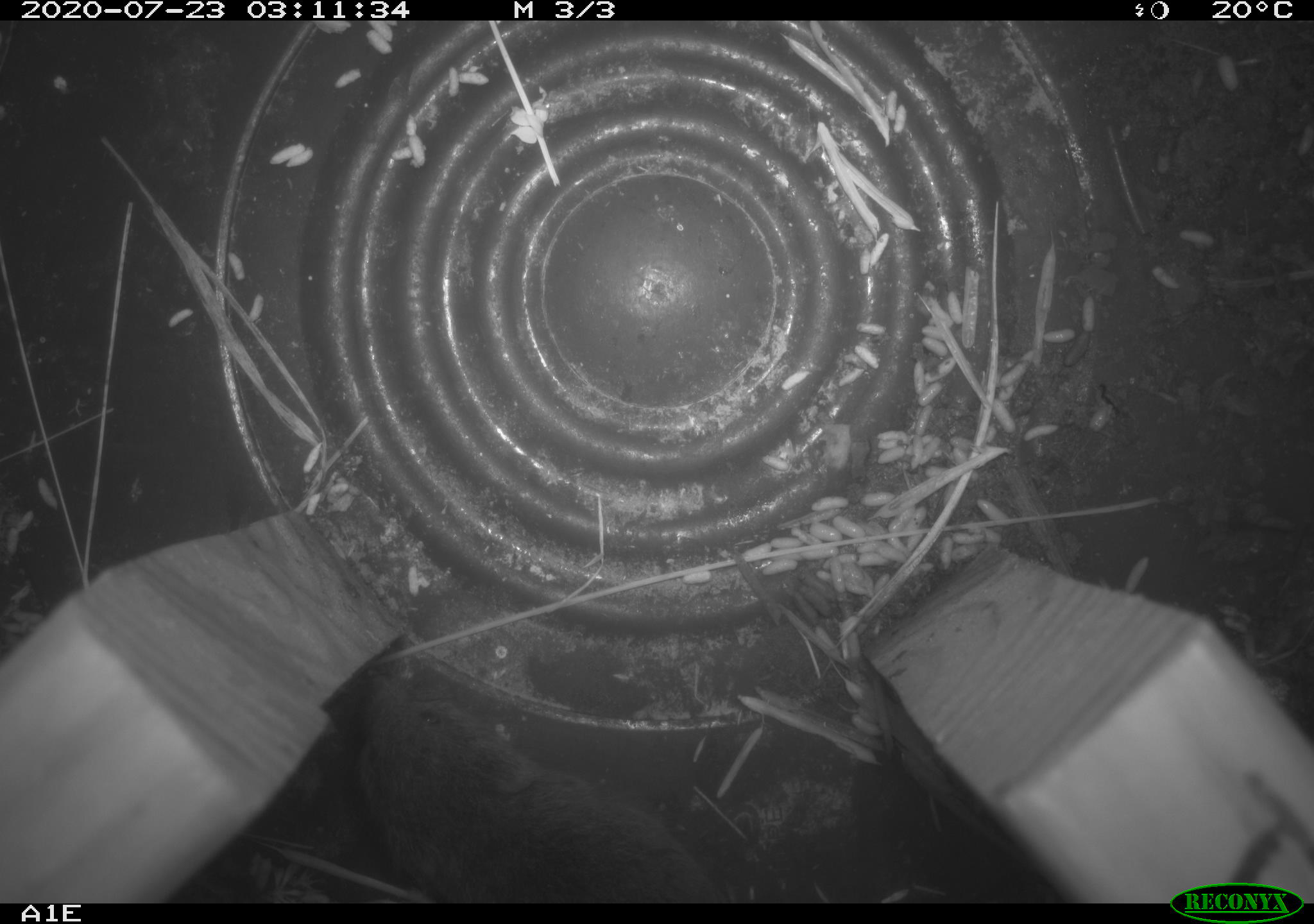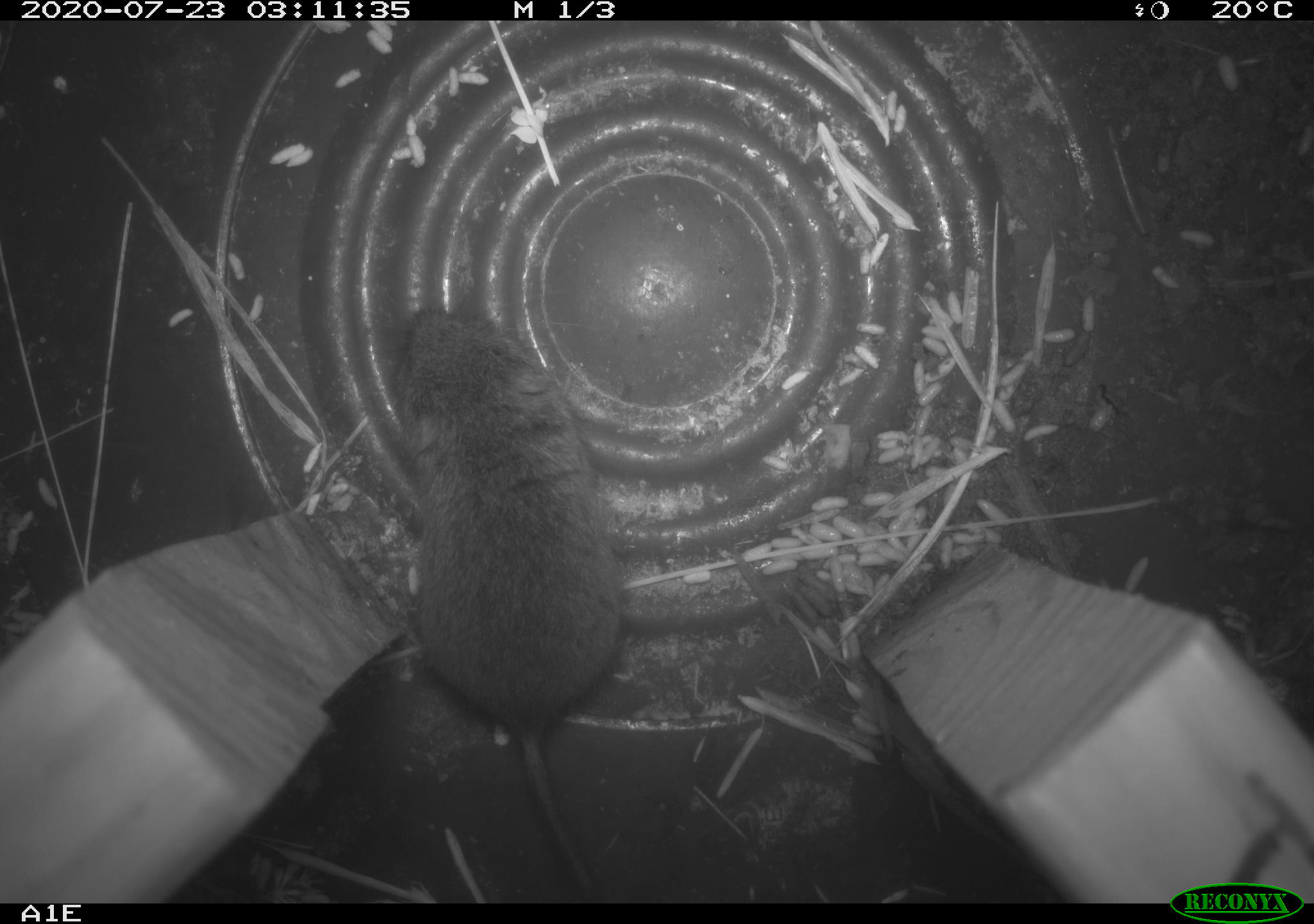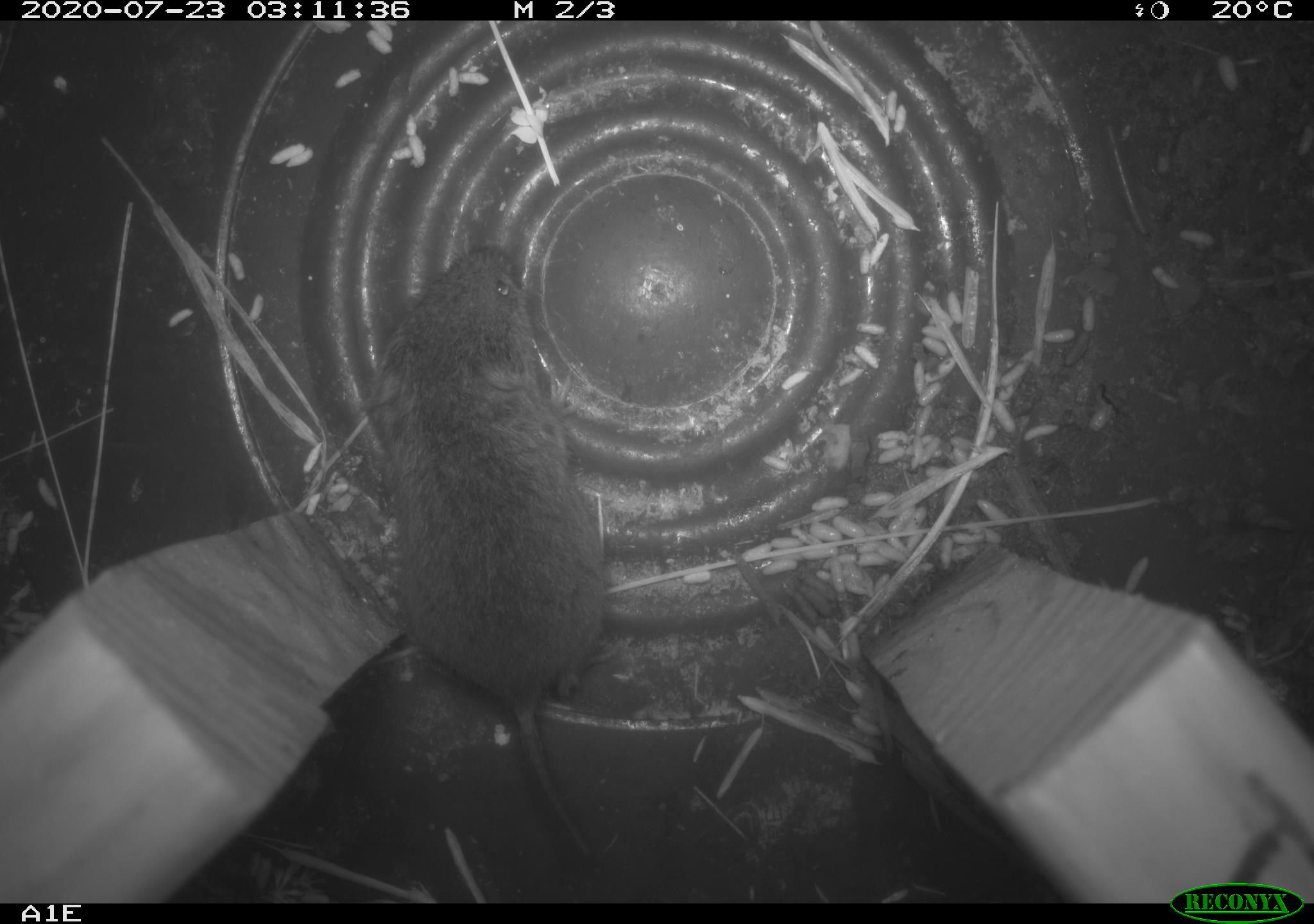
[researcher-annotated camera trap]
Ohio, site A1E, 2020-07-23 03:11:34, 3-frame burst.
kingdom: Animalia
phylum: Chordata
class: Mammalia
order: Rodentia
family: Cricetidae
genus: Microtus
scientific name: Microtus pennsylvanicus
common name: meadow vole